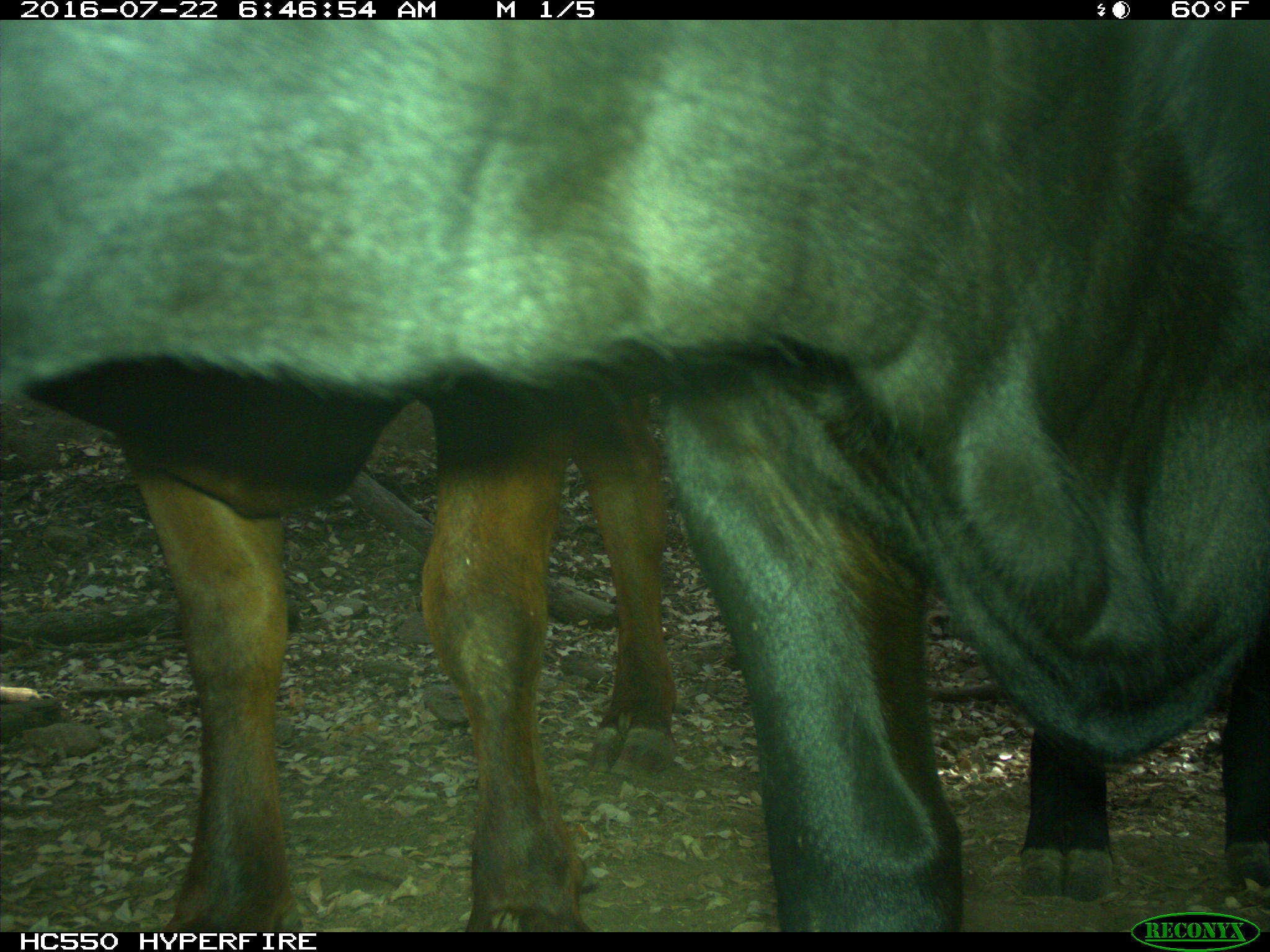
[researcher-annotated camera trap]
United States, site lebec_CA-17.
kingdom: Animalia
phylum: Chordata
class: Mammalia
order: Artiodactyla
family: Bovidae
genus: Bos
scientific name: Bos taurus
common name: domestic cow